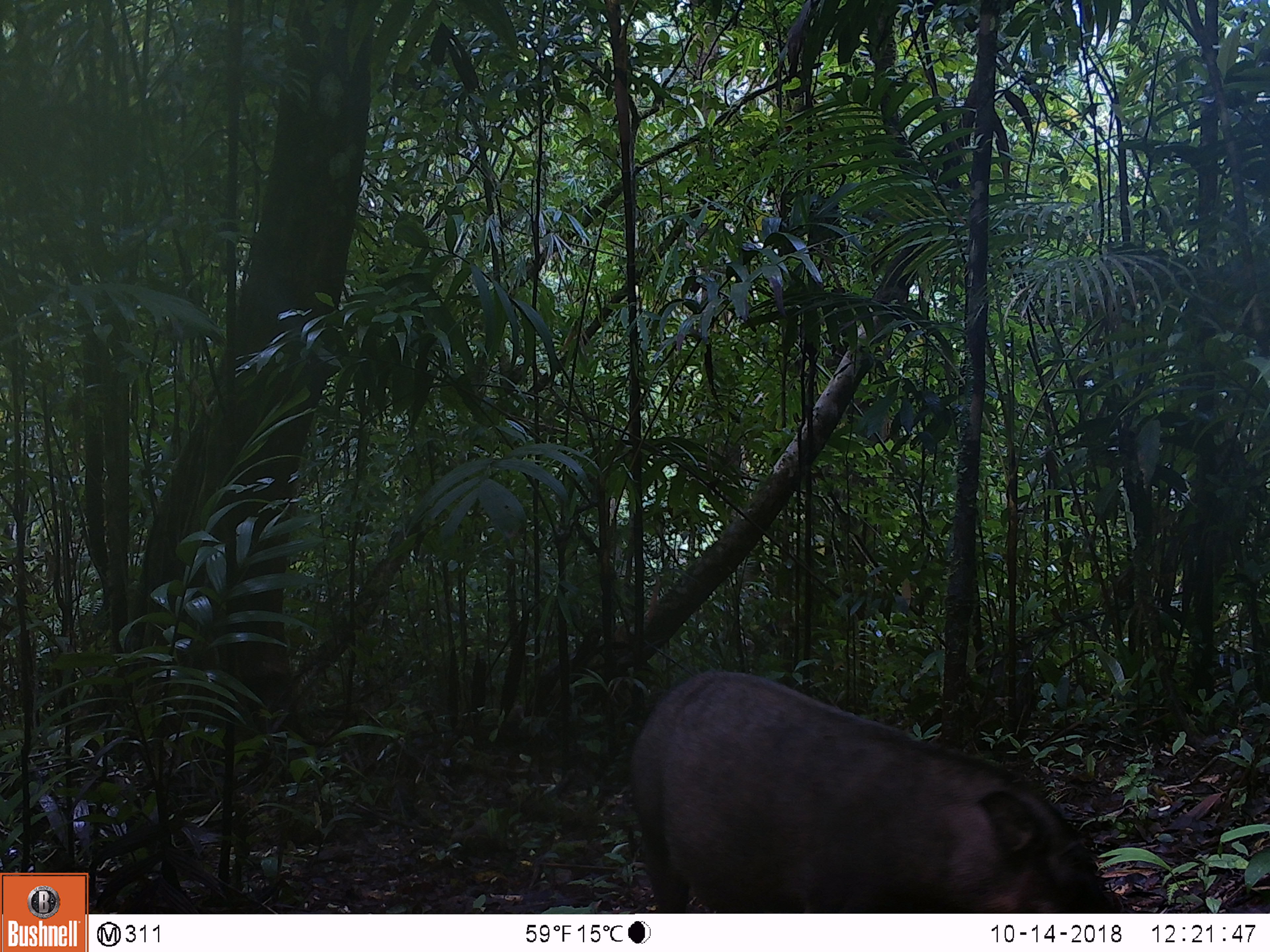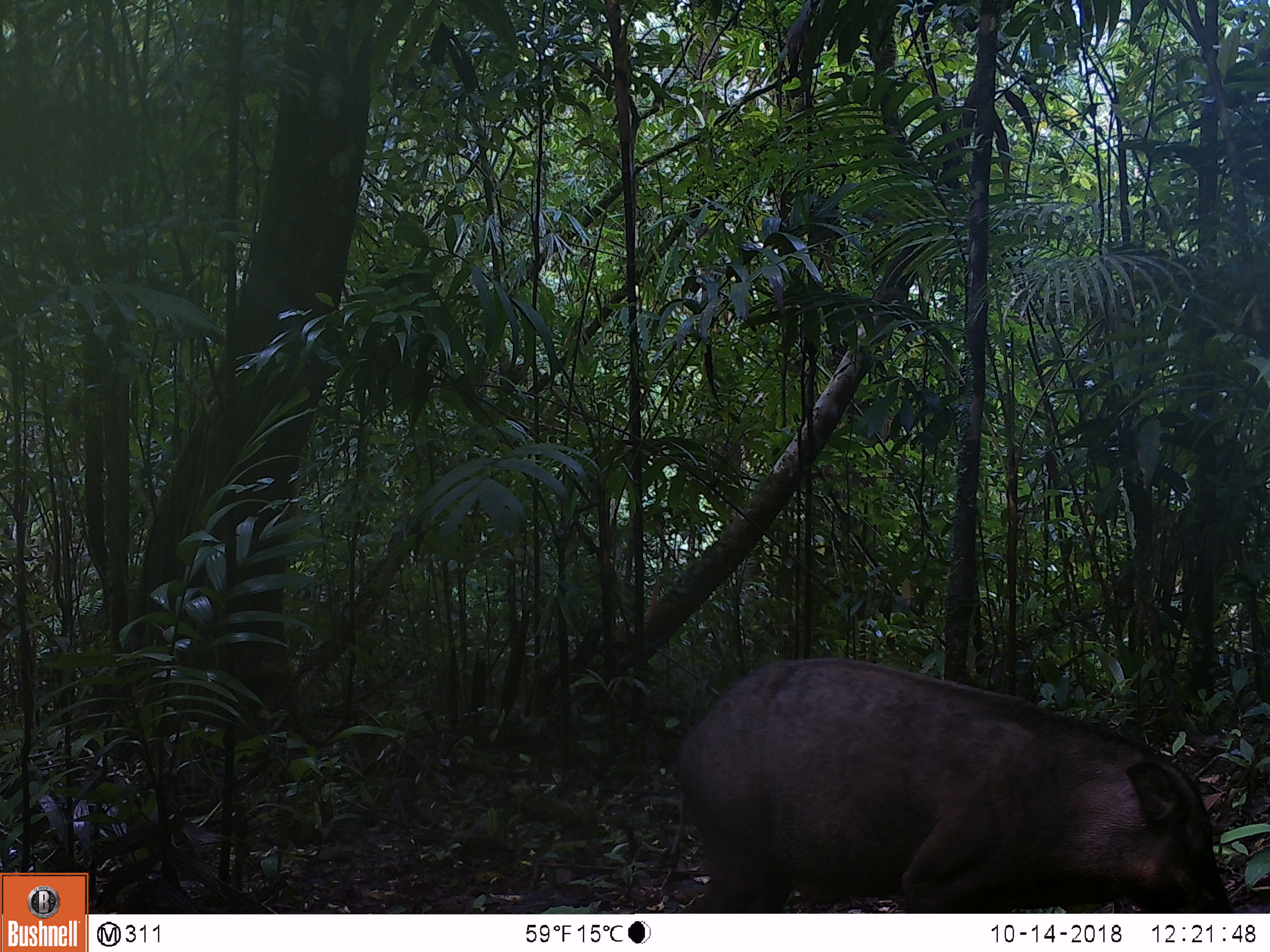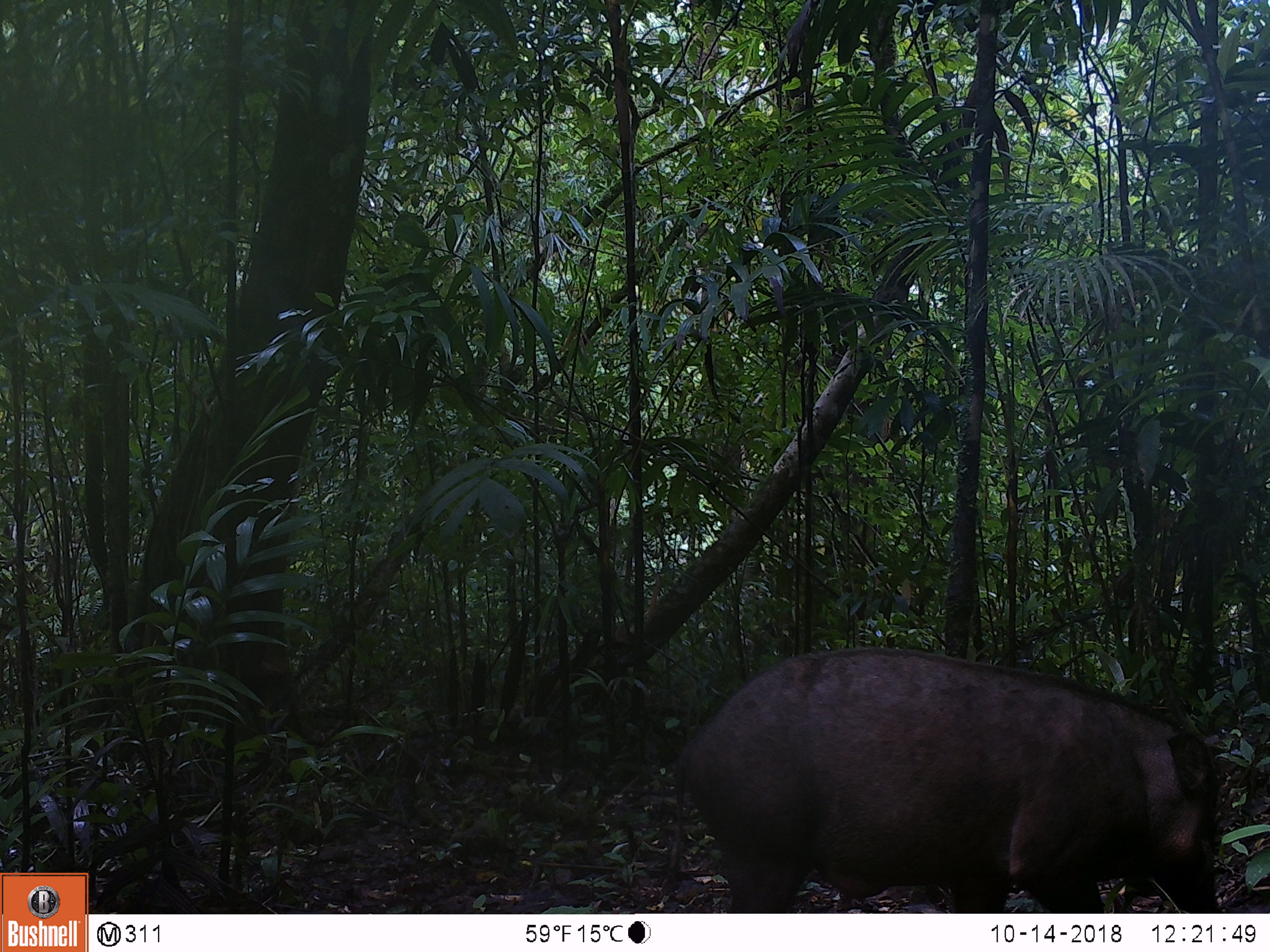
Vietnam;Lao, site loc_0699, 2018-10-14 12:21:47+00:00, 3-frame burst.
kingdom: Animalia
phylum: Chordata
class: Mammalia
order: Artiodactyla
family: Suidae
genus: Sus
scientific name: Sus scrofa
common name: eurasian wild pig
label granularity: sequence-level